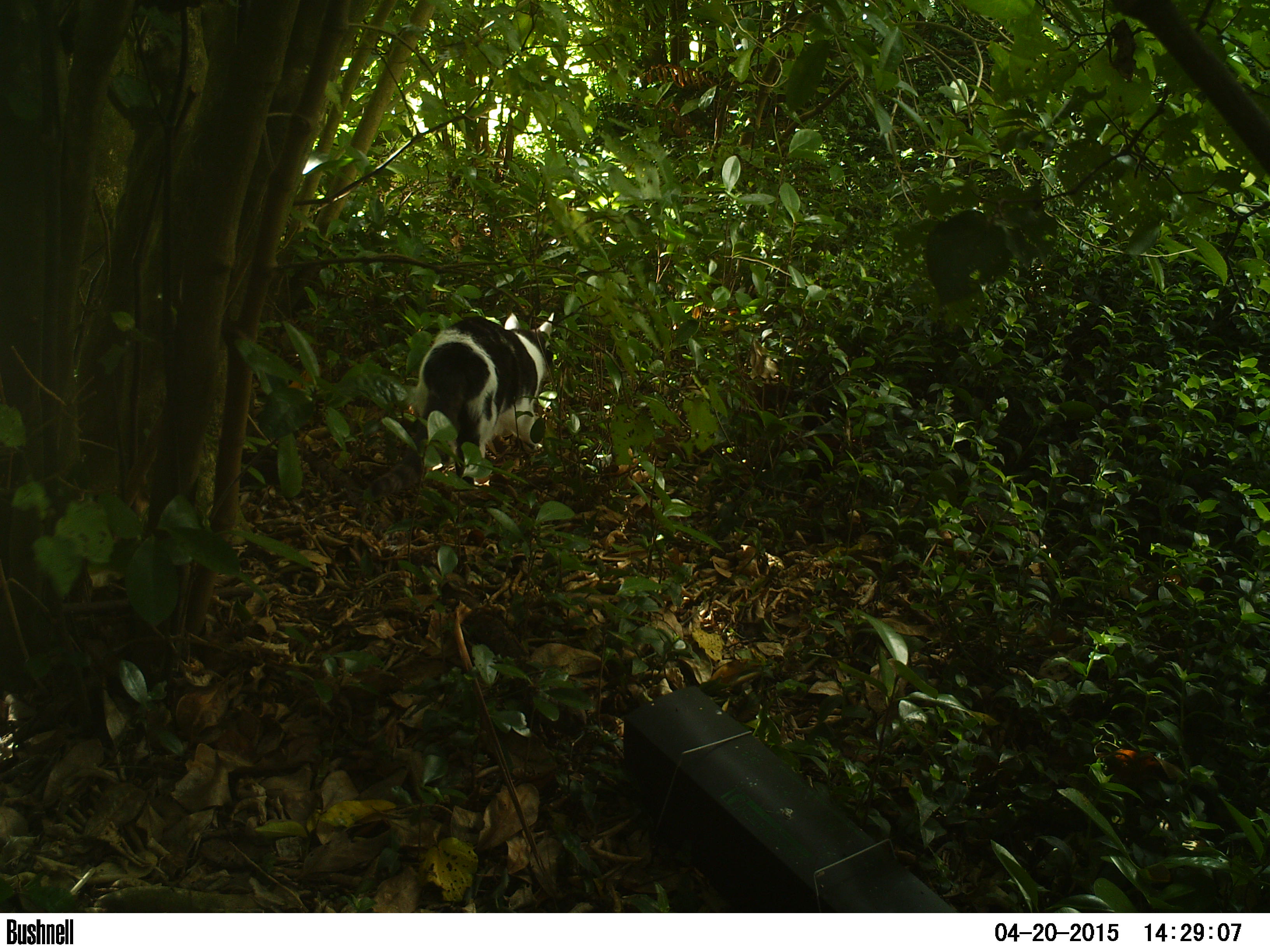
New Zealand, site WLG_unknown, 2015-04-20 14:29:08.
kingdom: Animalia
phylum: Chordata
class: Mammalia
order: Carnivora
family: Felidae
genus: Felis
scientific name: Felis catus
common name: domestic cat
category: cat